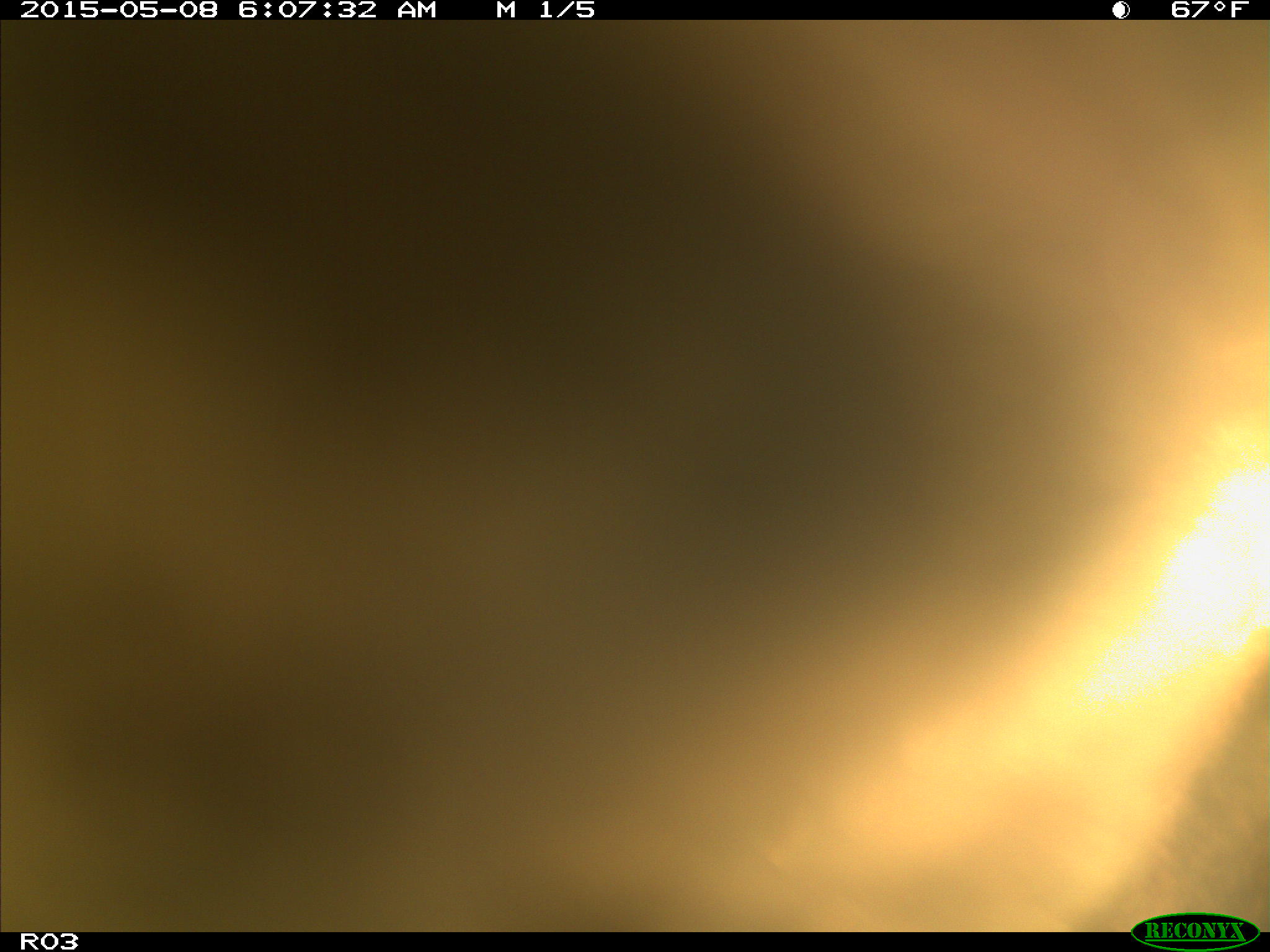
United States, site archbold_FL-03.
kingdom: Animalia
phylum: Chordata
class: Mammalia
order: Artiodactyla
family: Bovidae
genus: Bos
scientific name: Bos taurus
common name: domestic cow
Bos taurus (domestic cow).